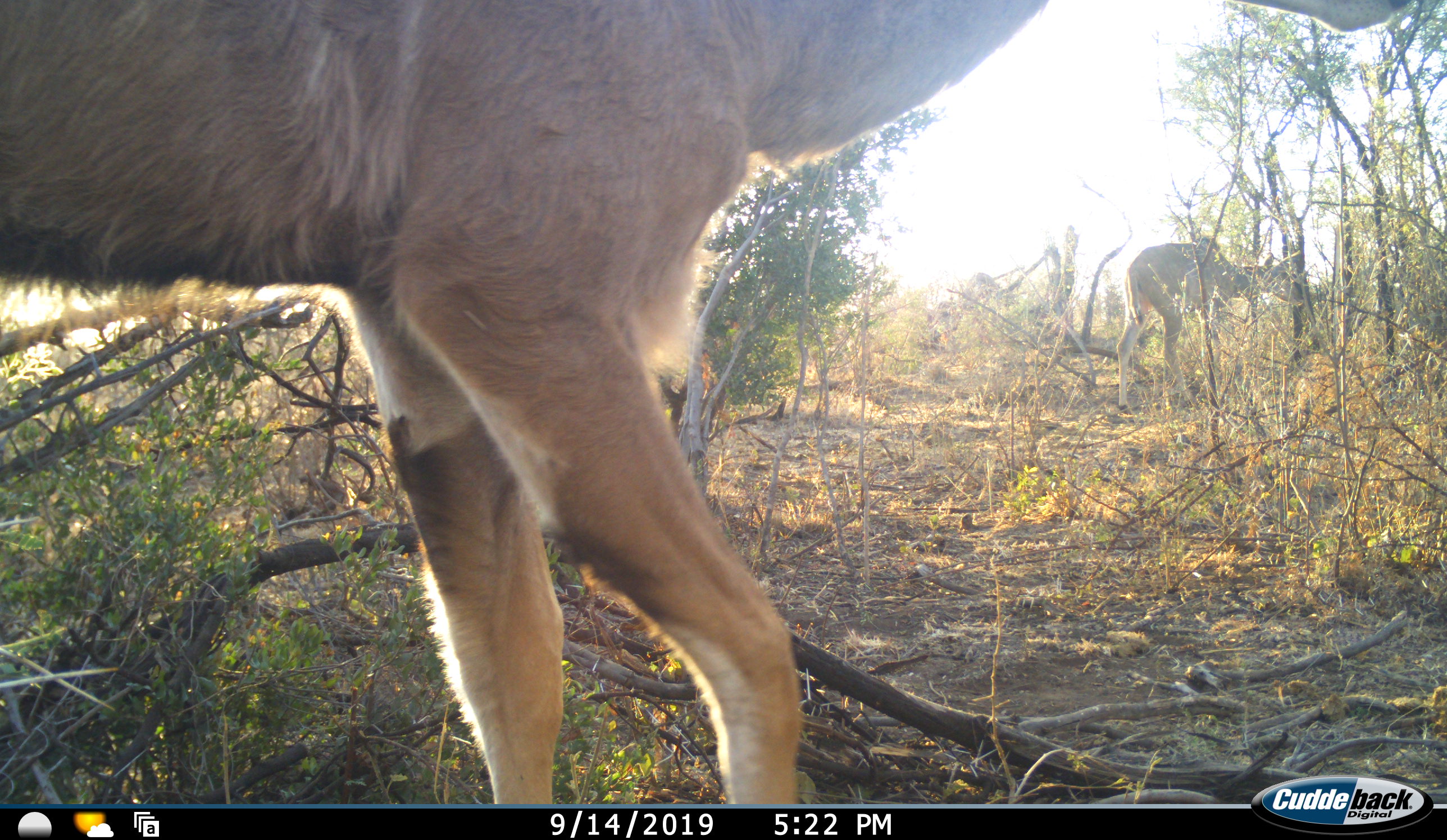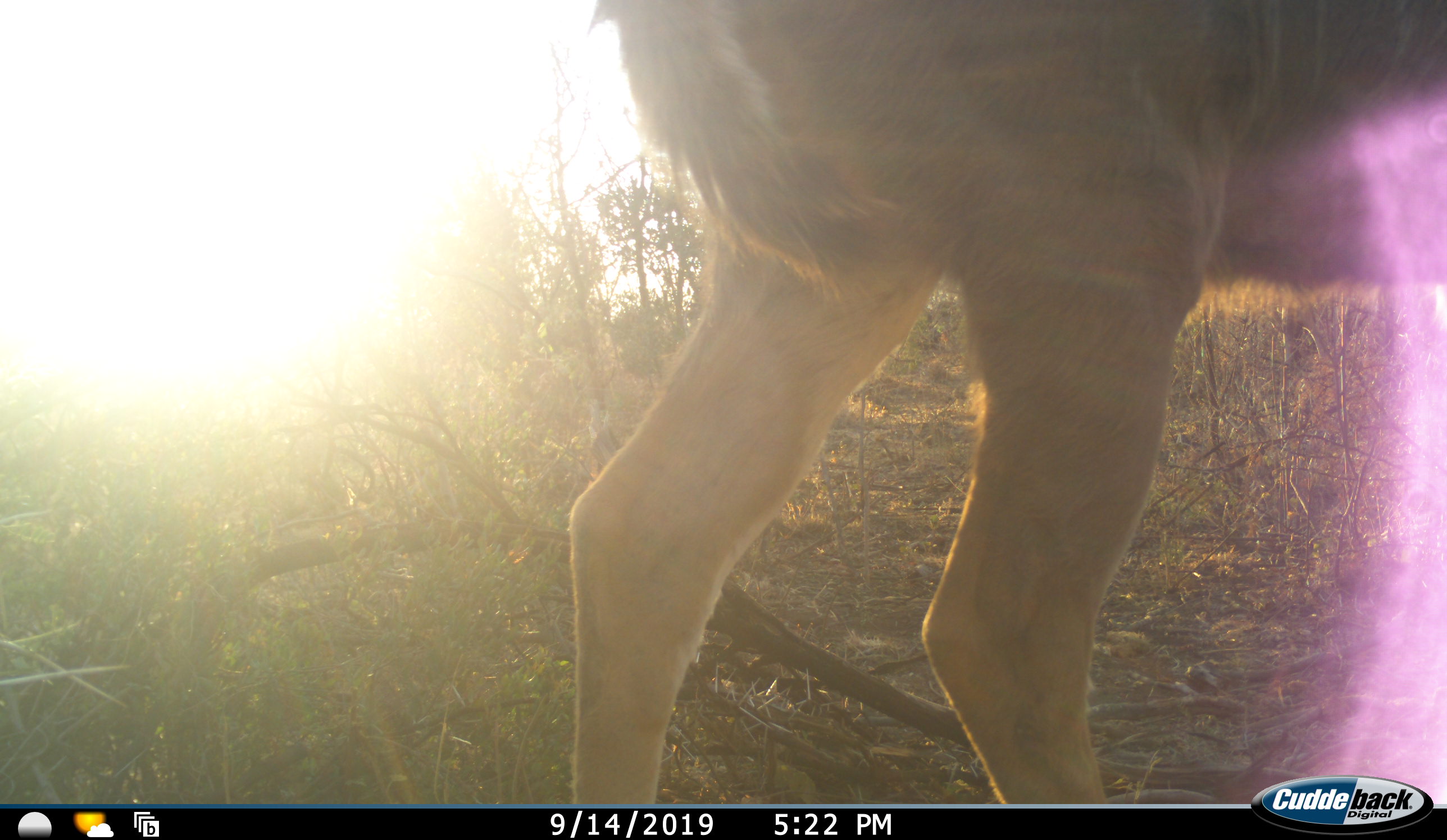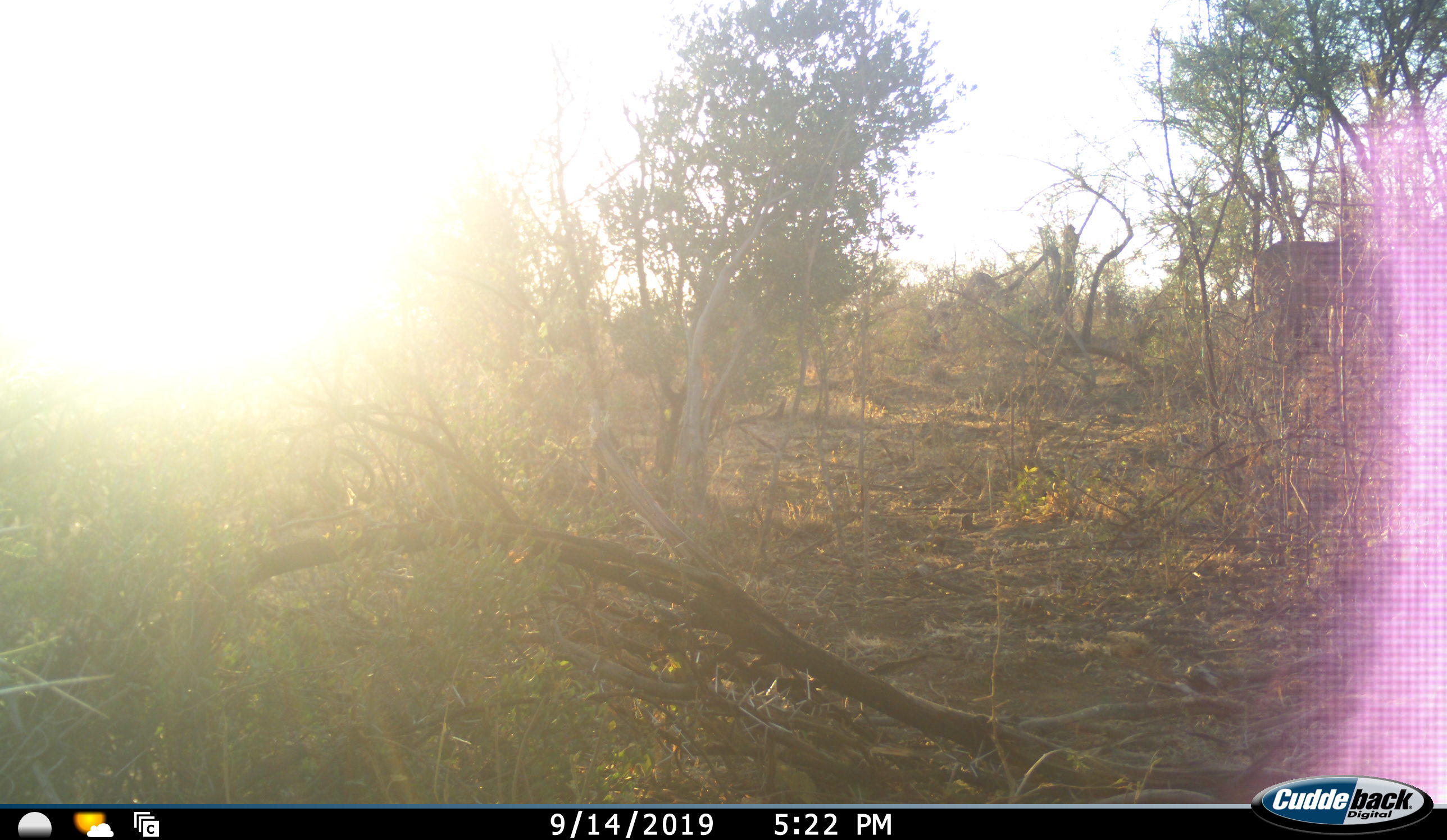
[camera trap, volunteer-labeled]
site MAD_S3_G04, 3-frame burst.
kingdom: Animalia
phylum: Chordata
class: Mammalia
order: Artiodactyla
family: Bovidae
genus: Aepyceros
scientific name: Aepyceros melampus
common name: impala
Impala (Aepyceros melampus), count 2. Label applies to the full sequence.